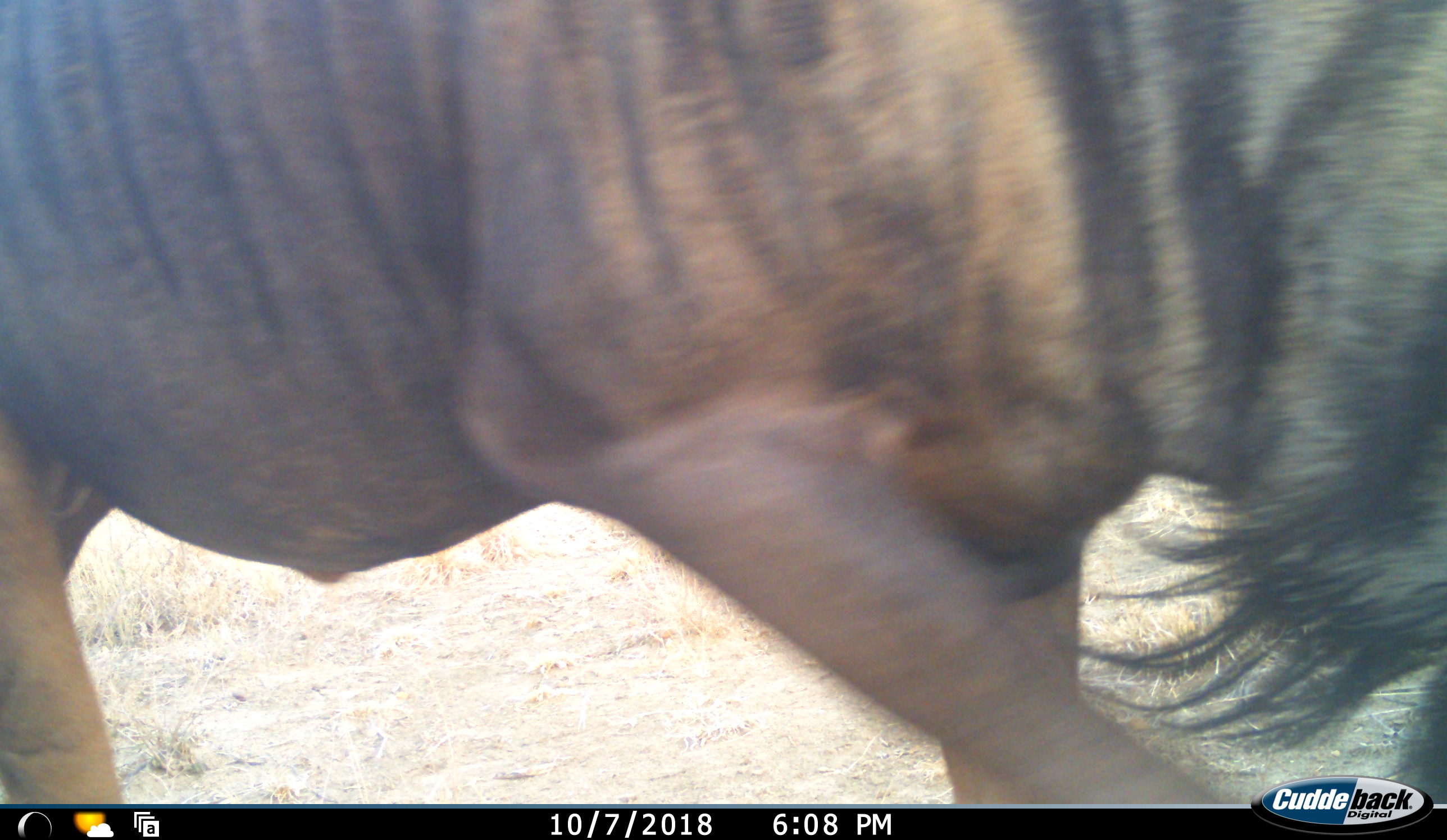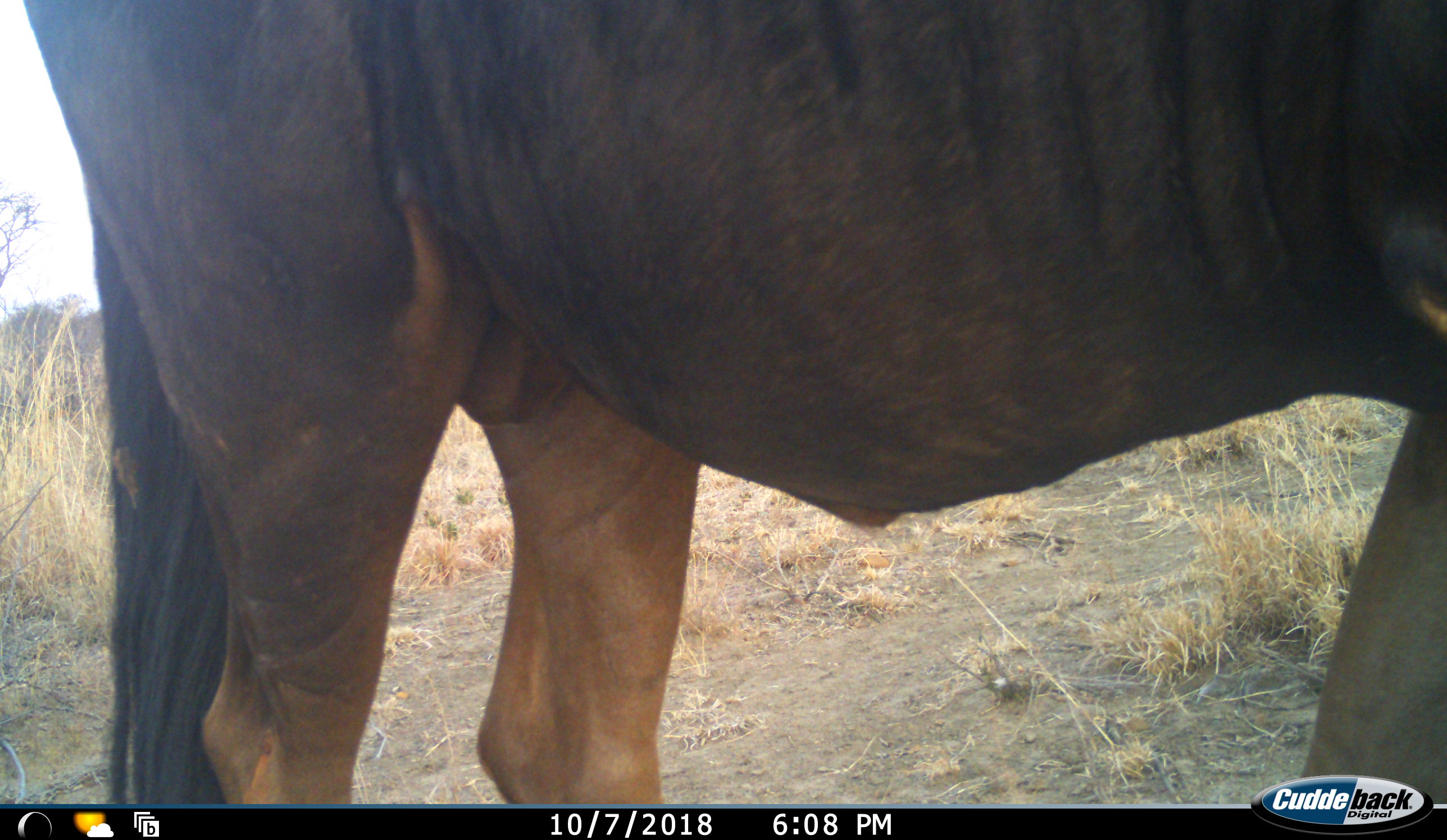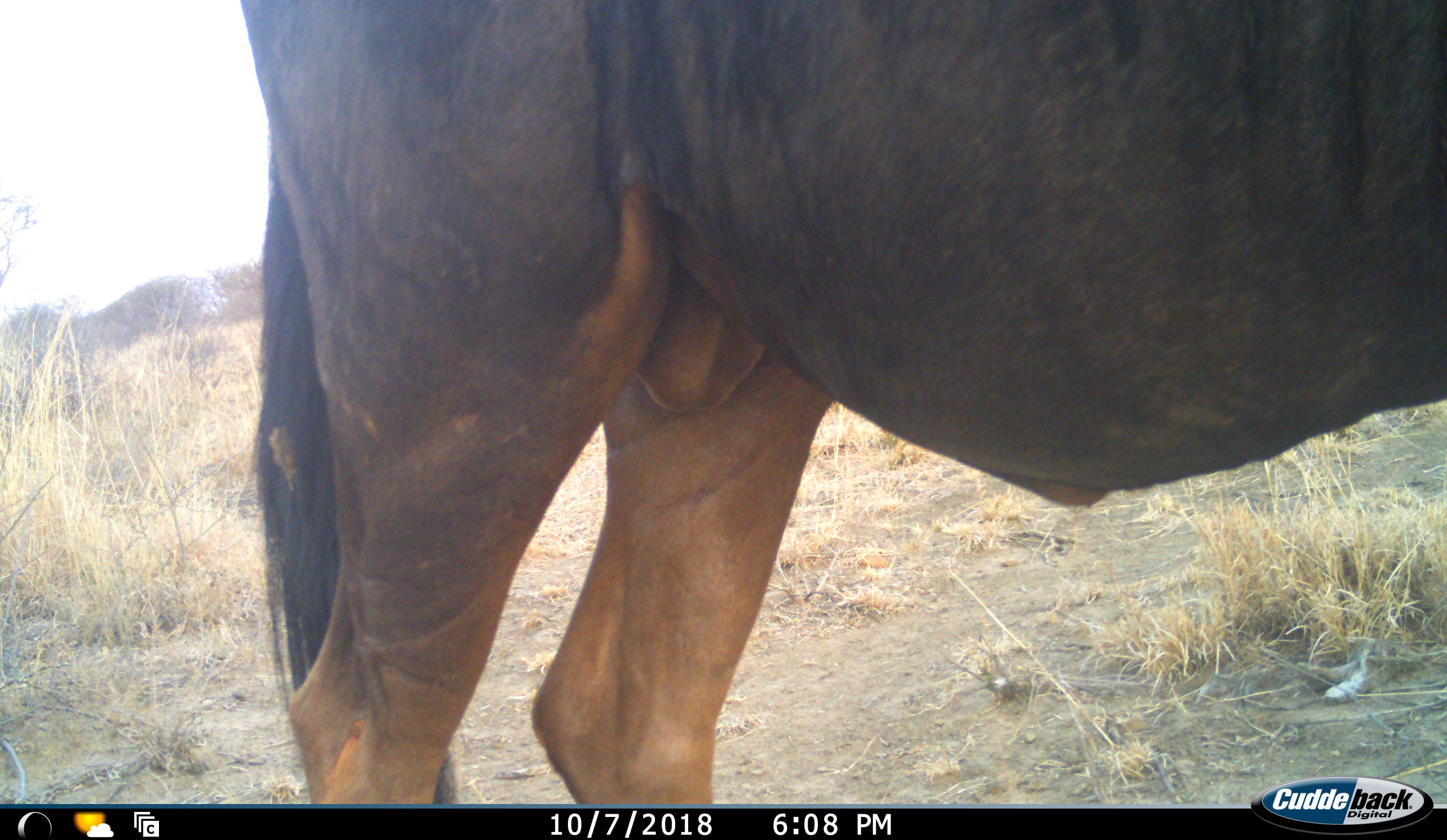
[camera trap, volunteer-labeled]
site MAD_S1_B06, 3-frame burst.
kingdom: Animalia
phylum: Chordata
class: Mammalia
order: Artiodactyla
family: Bovidae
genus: Connochaetes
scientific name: Connochaetes taurinus taurinus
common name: blue wildebeest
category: wildebeestblue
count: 1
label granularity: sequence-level